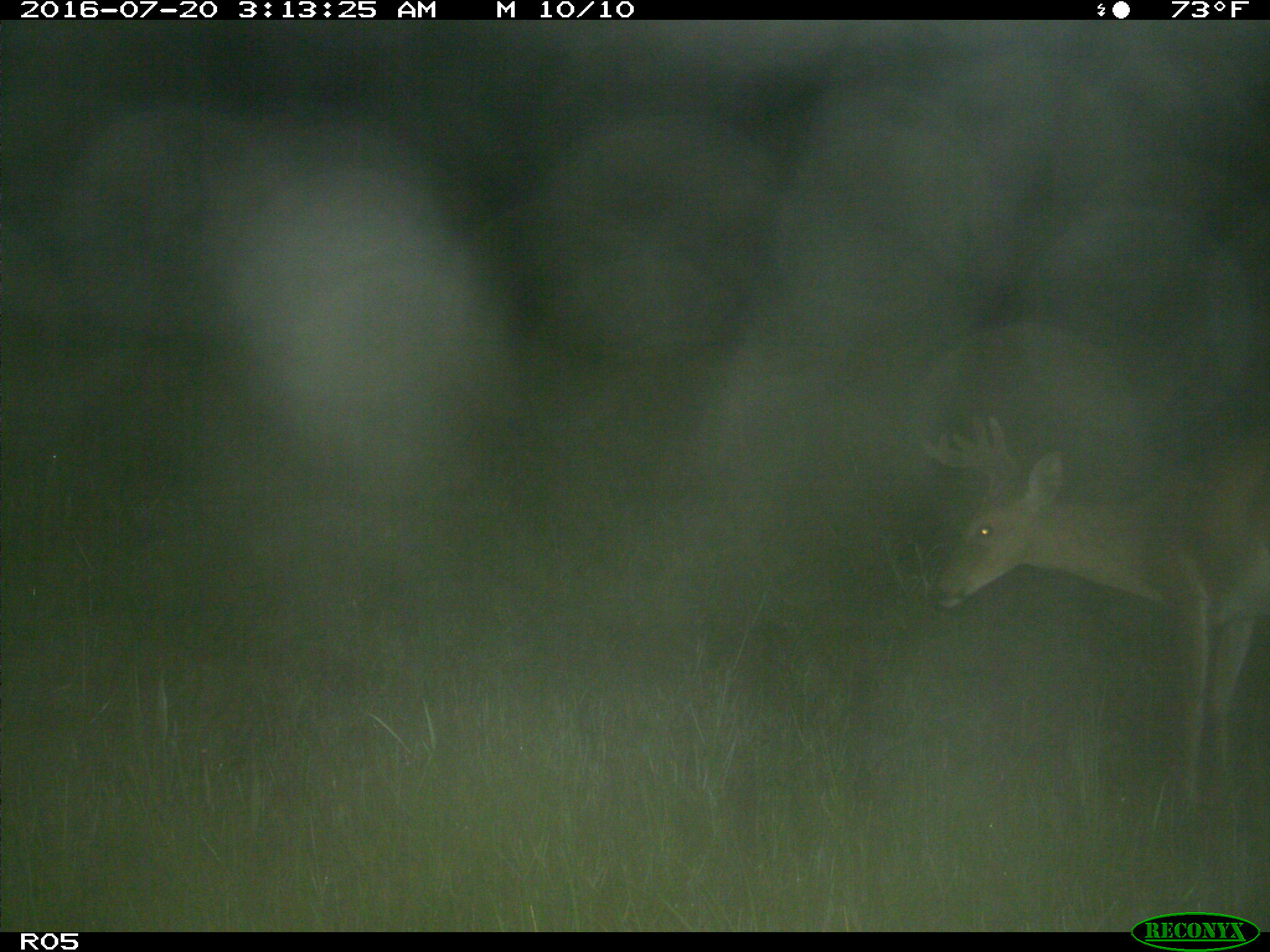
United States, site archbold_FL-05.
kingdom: Animalia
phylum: Chordata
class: Mammalia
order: Artiodactyla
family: Cervidae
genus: Odocoileus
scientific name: Odocoileus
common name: deer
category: unidentified deer